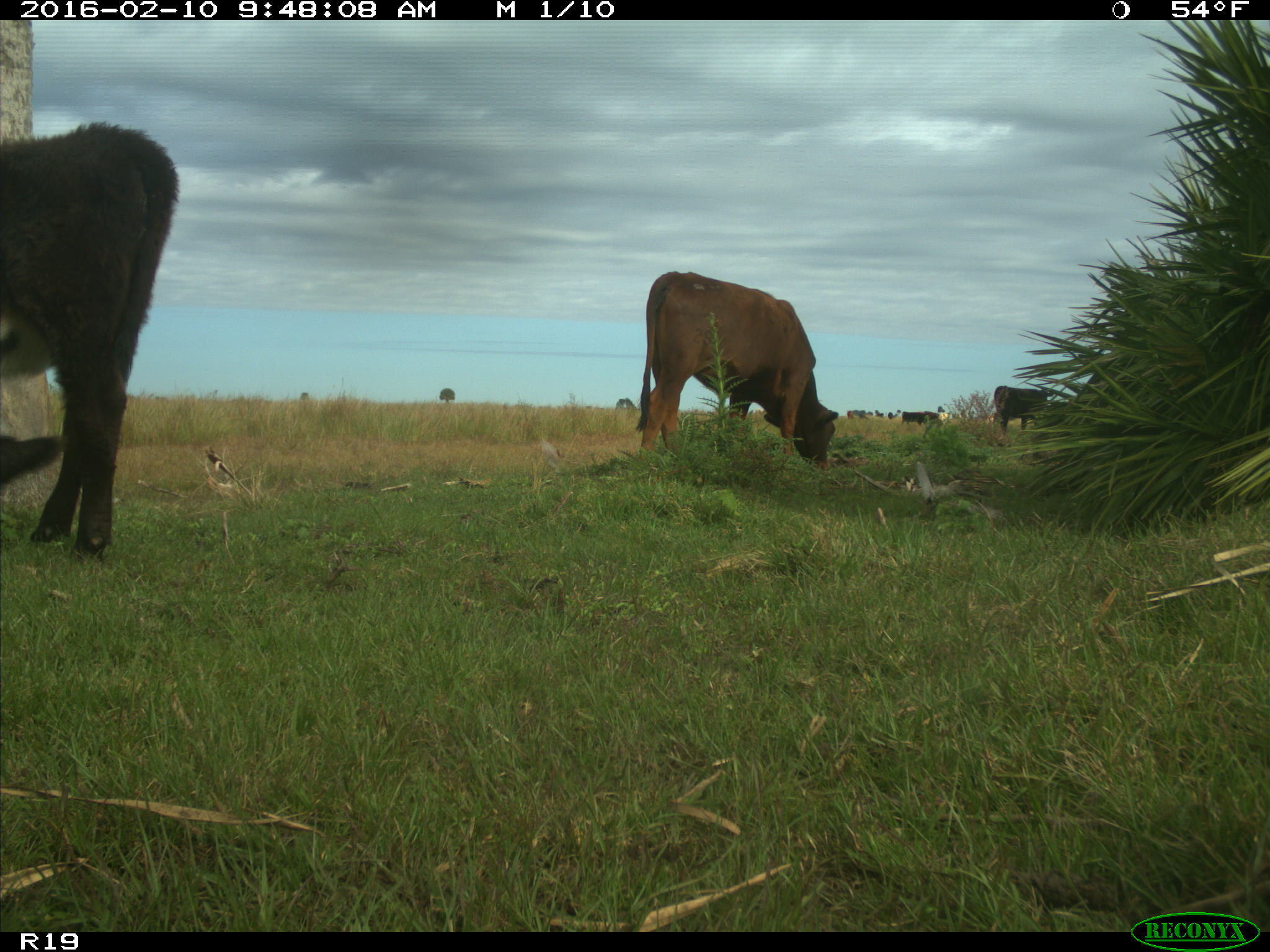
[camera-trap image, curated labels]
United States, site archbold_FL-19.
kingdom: Animalia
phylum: Chordata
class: Mammalia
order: Artiodactyla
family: Bovidae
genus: Bos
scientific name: Bos taurus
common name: domestic cow